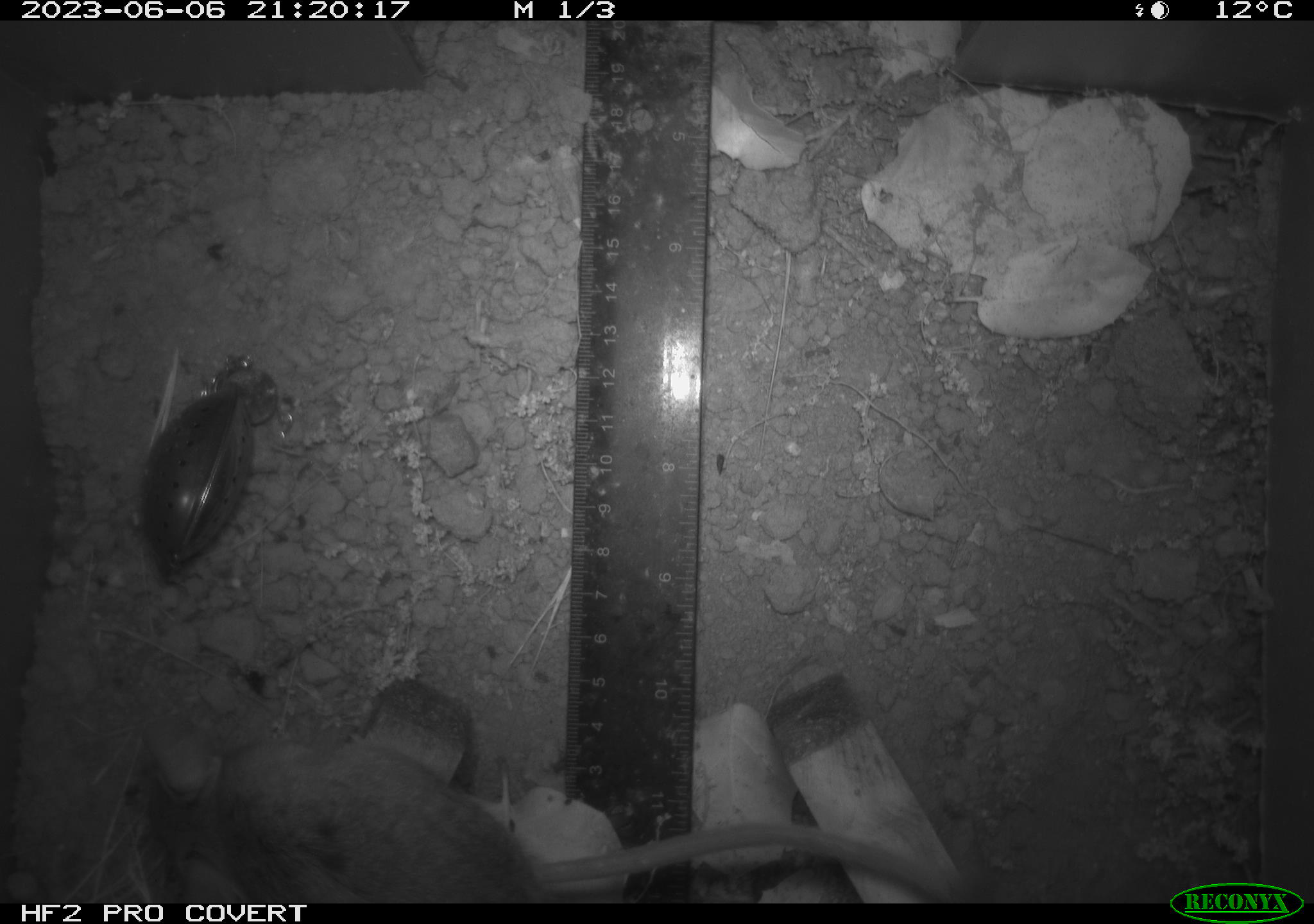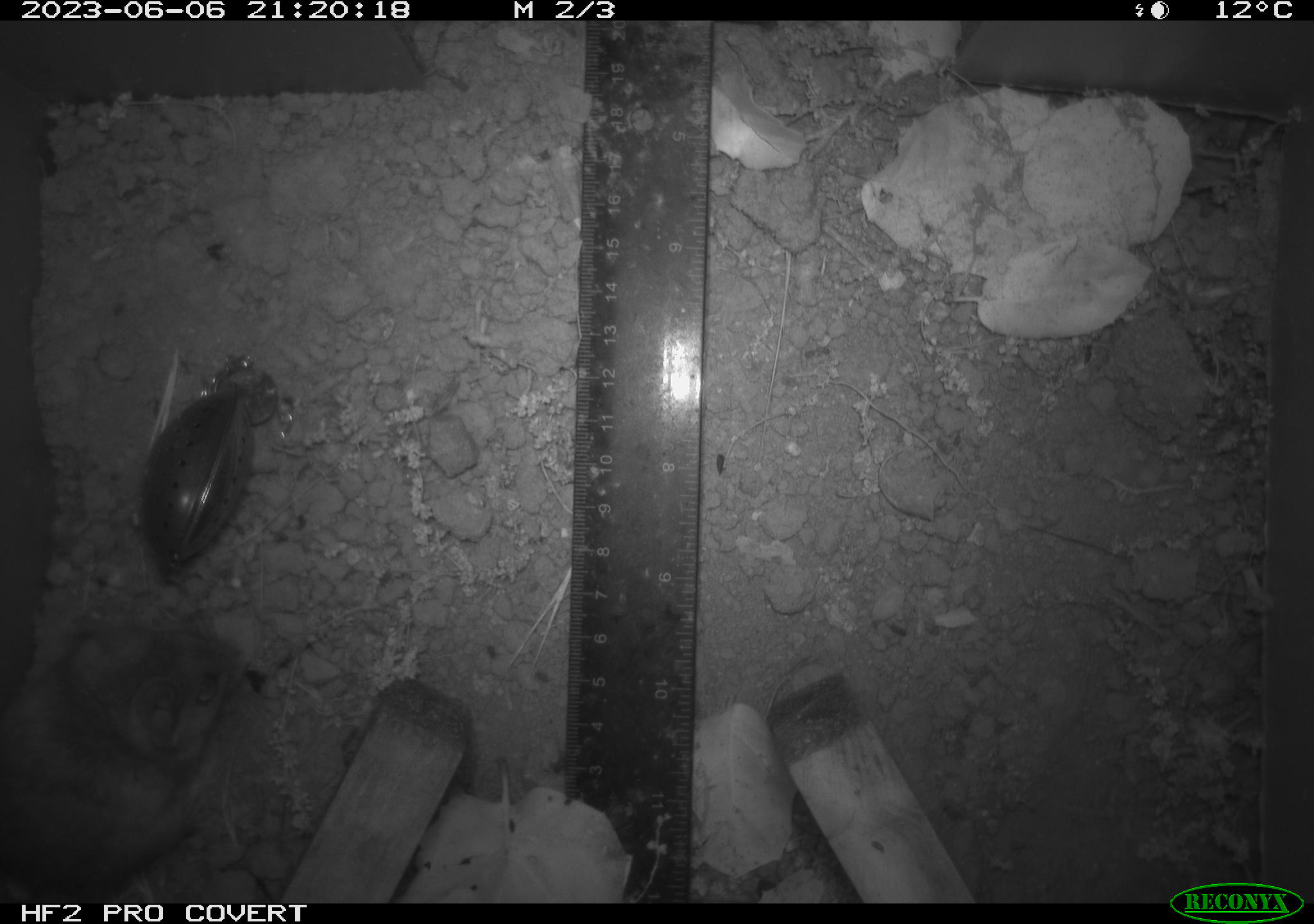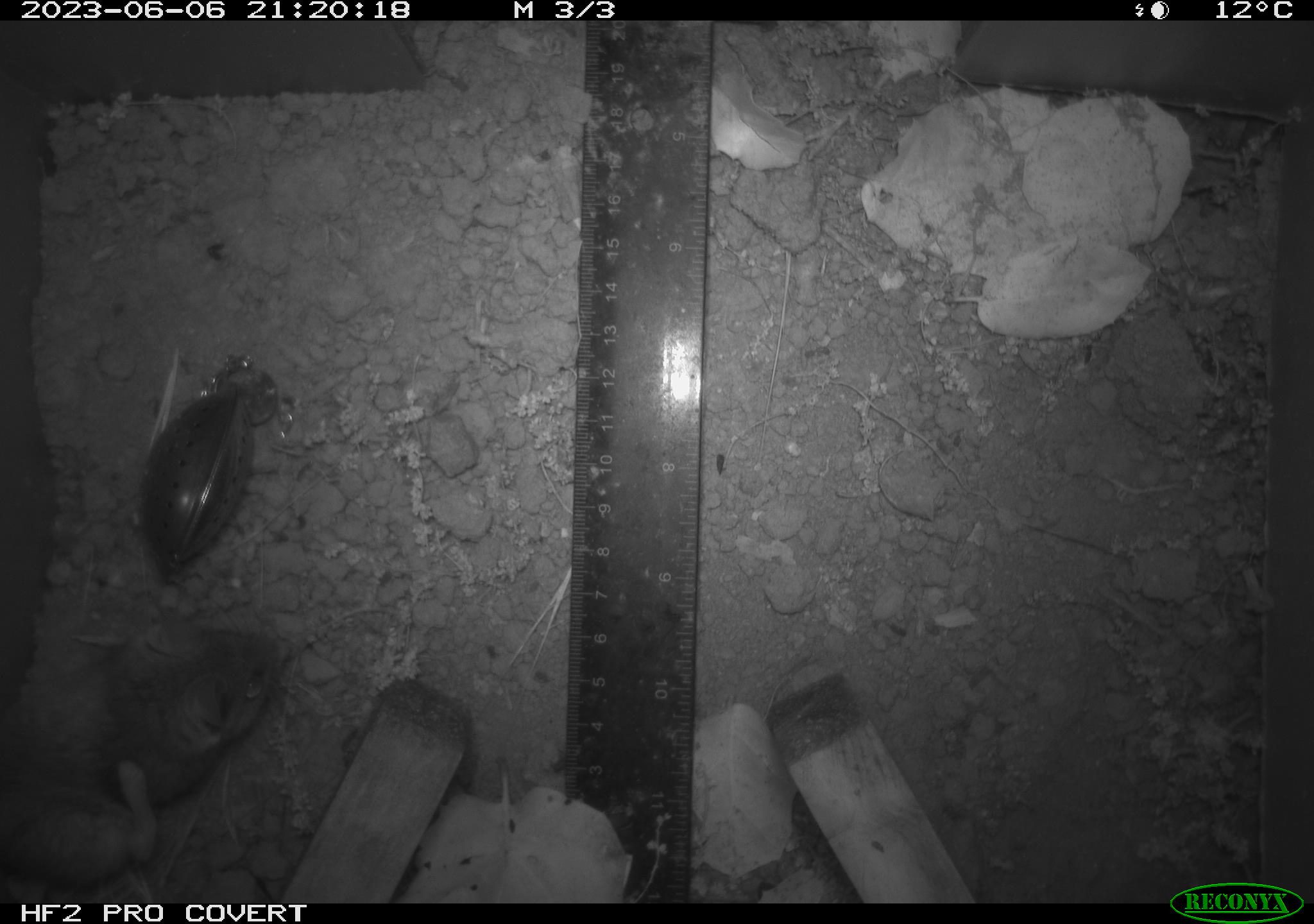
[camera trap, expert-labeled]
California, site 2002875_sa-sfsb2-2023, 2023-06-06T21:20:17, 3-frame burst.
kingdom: Animalia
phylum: Chordata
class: Mammalia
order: Rodentia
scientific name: Rodentia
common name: mouse species